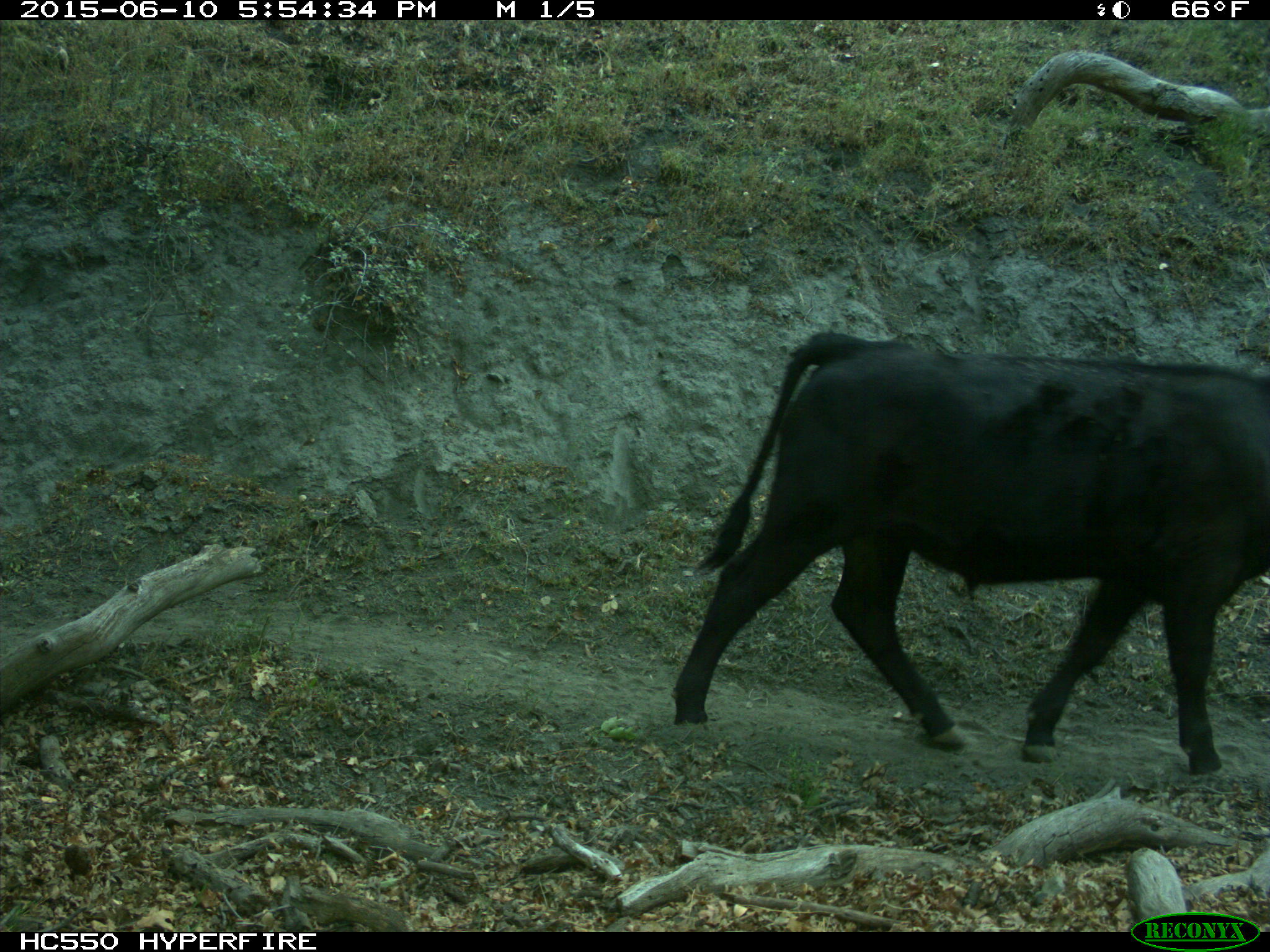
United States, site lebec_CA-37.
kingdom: Animalia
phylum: Chordata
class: Mammalia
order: Artiodactyla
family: Bovidae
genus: Bos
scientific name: Bos taurus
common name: domestic cow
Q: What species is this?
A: Bos taurus (domestic cow).